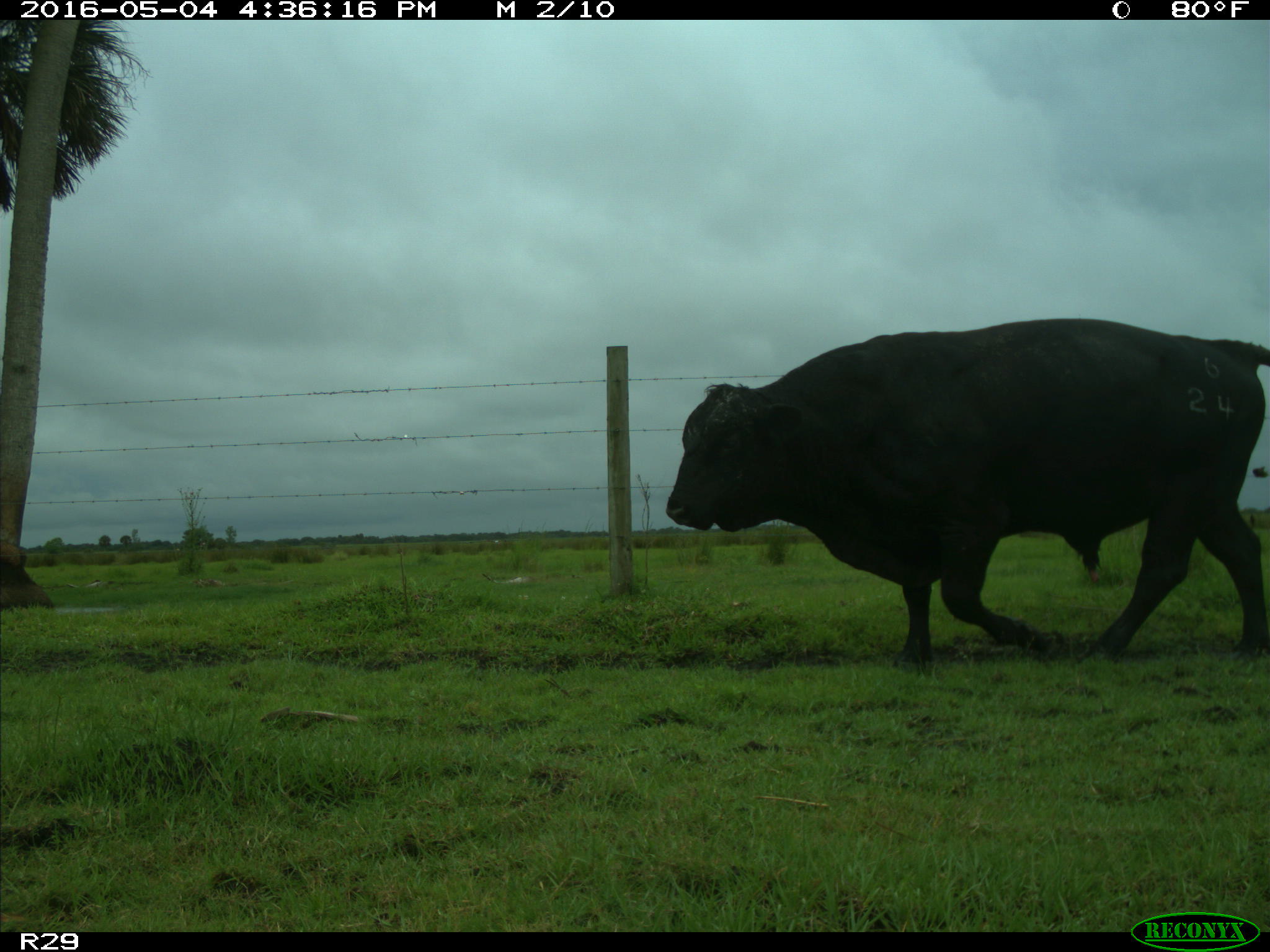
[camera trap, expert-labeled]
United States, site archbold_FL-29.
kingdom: Animalia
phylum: Chordata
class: Mammalia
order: Artiodactyla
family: Bovidae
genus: Bos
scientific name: Bos taurus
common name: domestic cow